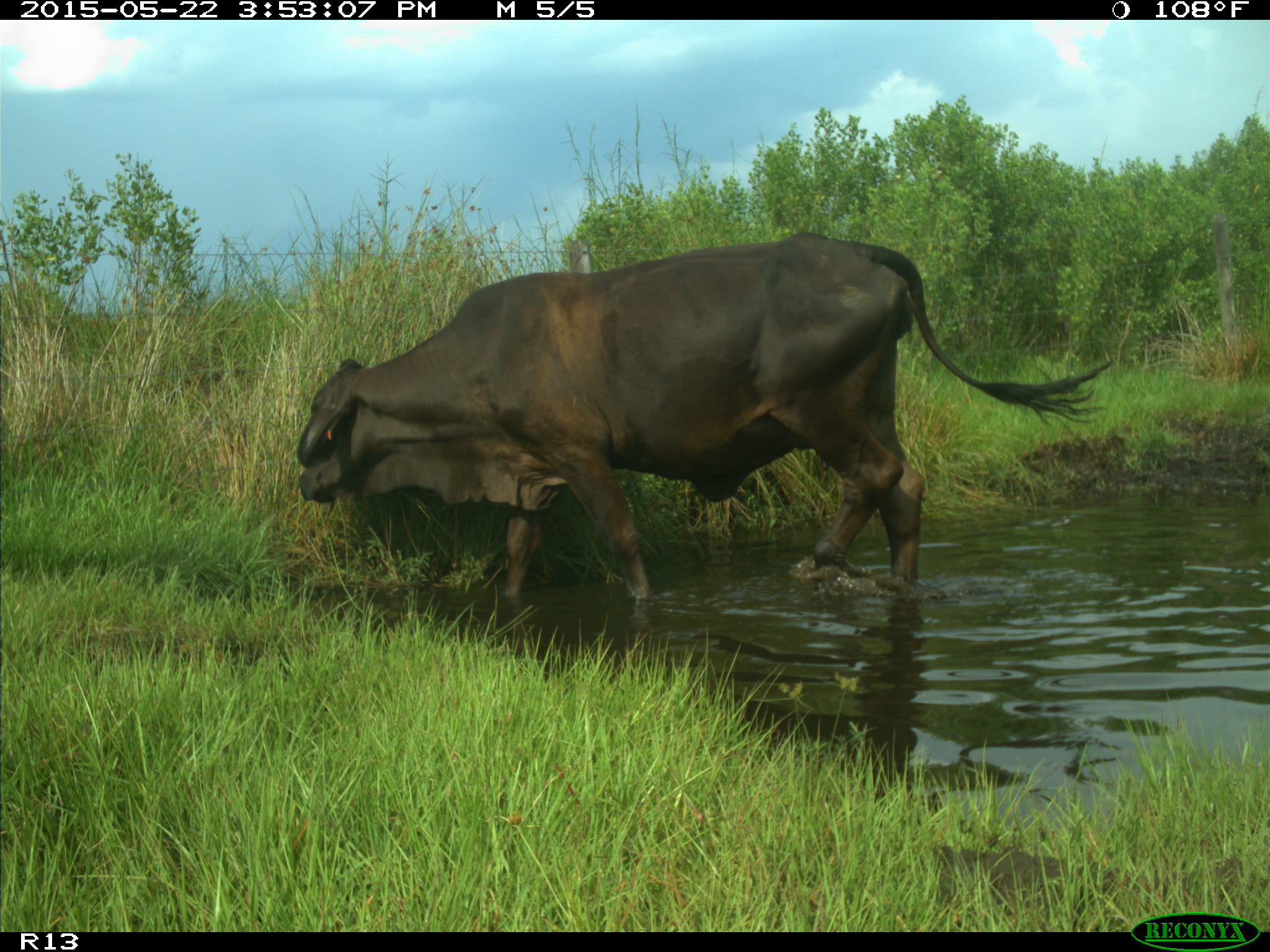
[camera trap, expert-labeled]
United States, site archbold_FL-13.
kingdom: Animalia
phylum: Chordata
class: Mammalia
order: Artiodactyla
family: Bovidae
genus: Bos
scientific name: Bos taurus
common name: domestic cow